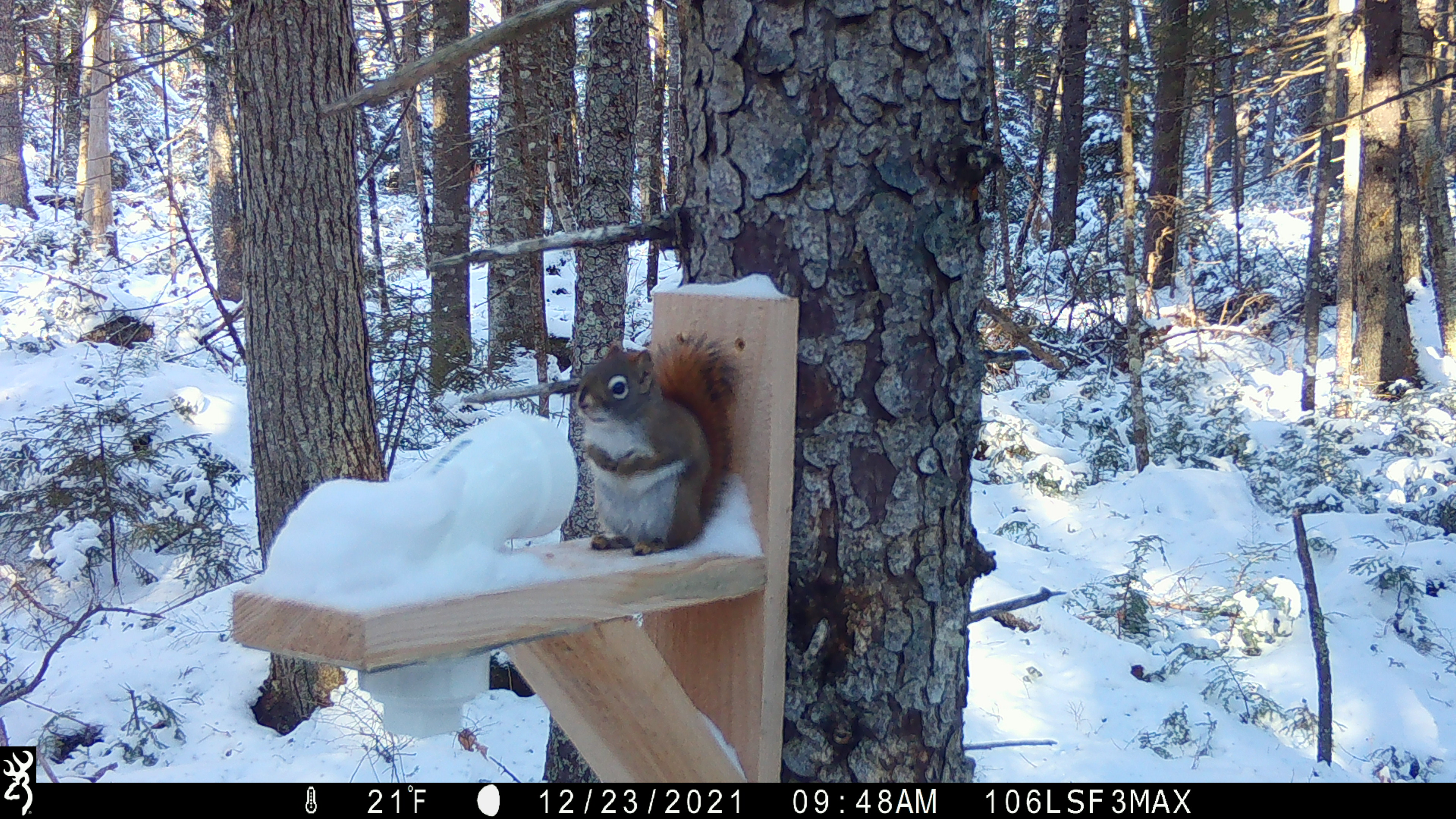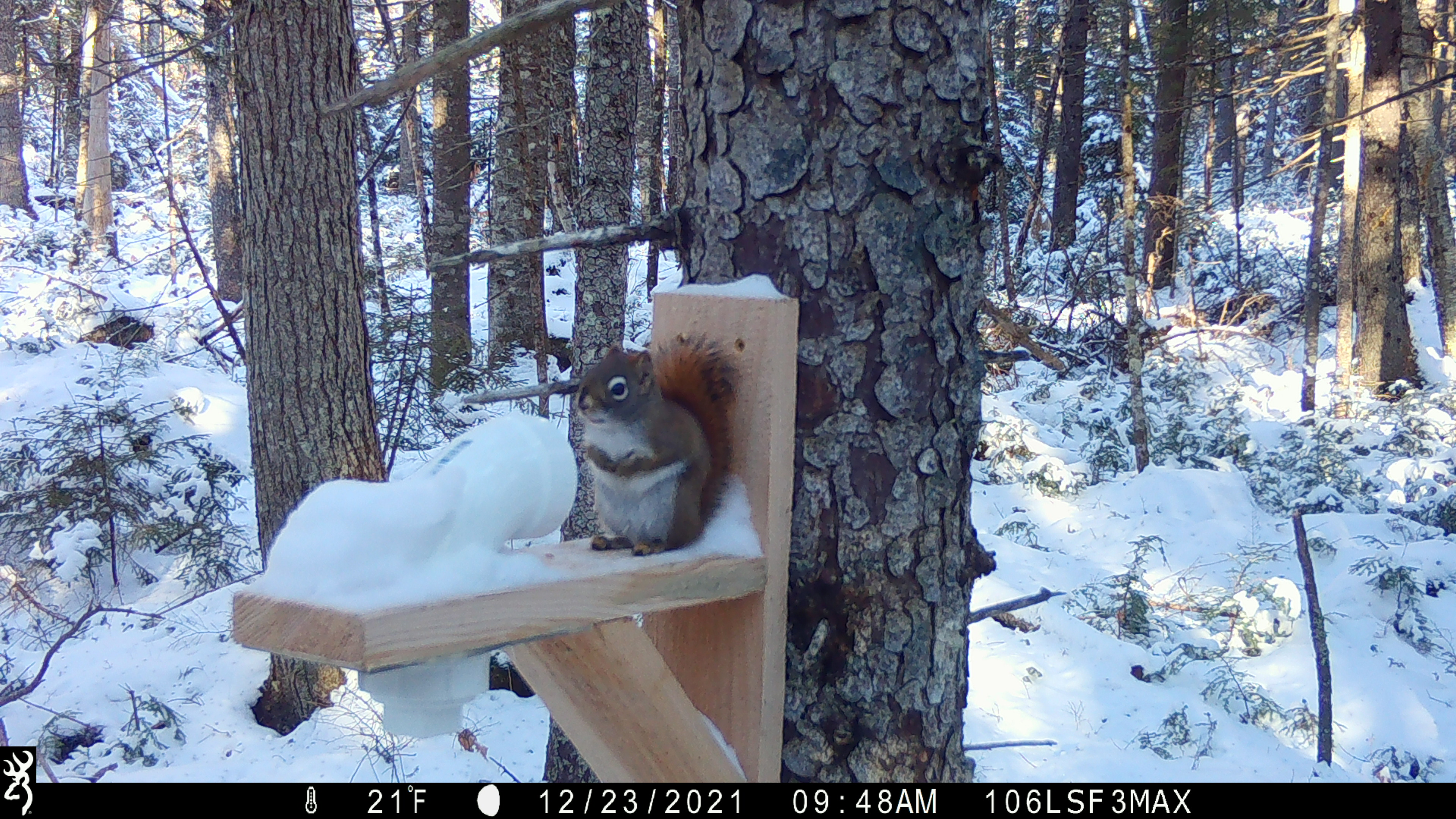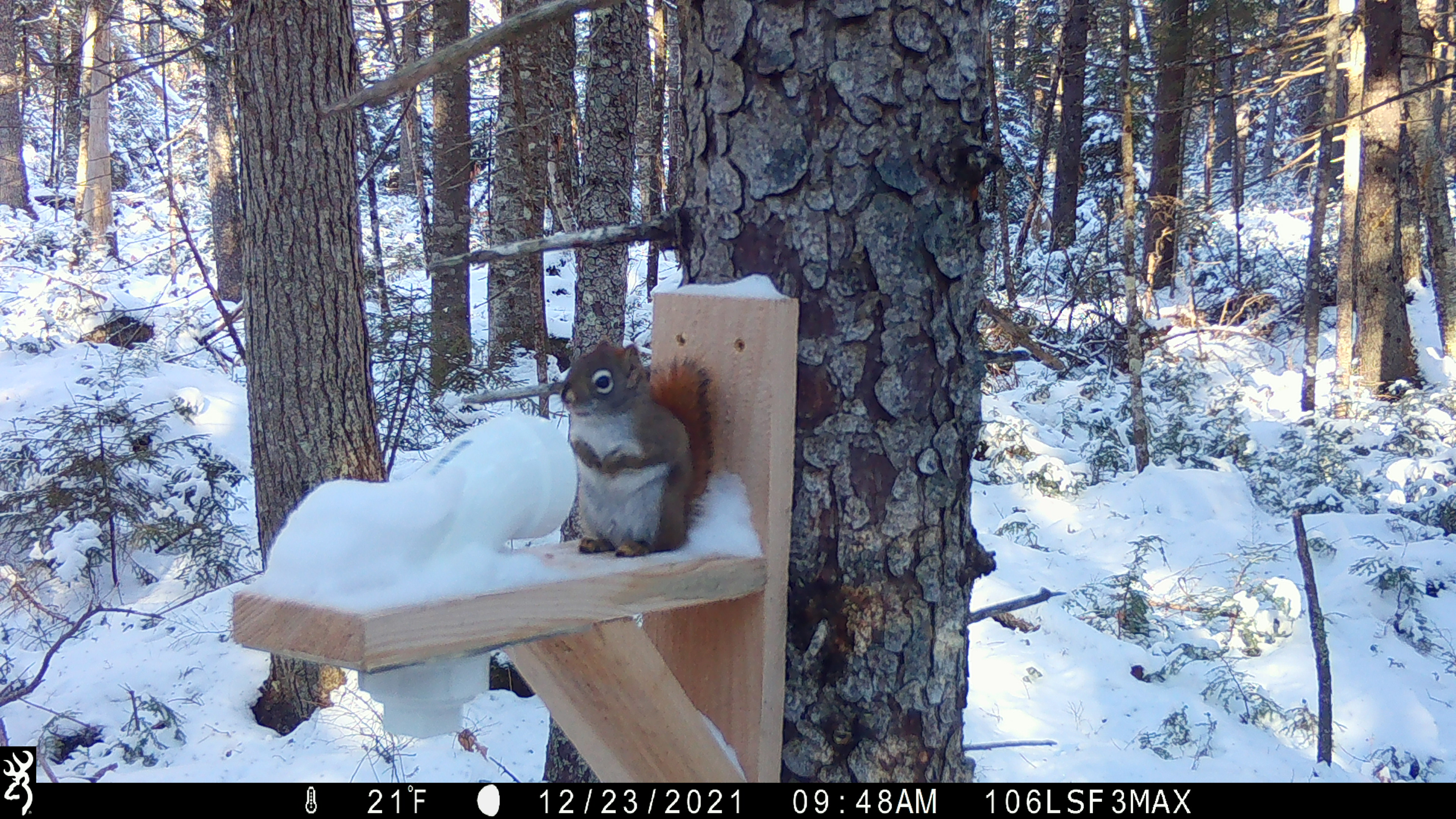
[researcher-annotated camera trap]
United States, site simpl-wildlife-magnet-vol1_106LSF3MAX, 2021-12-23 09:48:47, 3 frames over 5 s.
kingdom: Animalia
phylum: Chordata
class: Mammalia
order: Rodentia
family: Sciuridae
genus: Tamiasciurus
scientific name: Tamiasciurus hudsonicus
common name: red squirrel